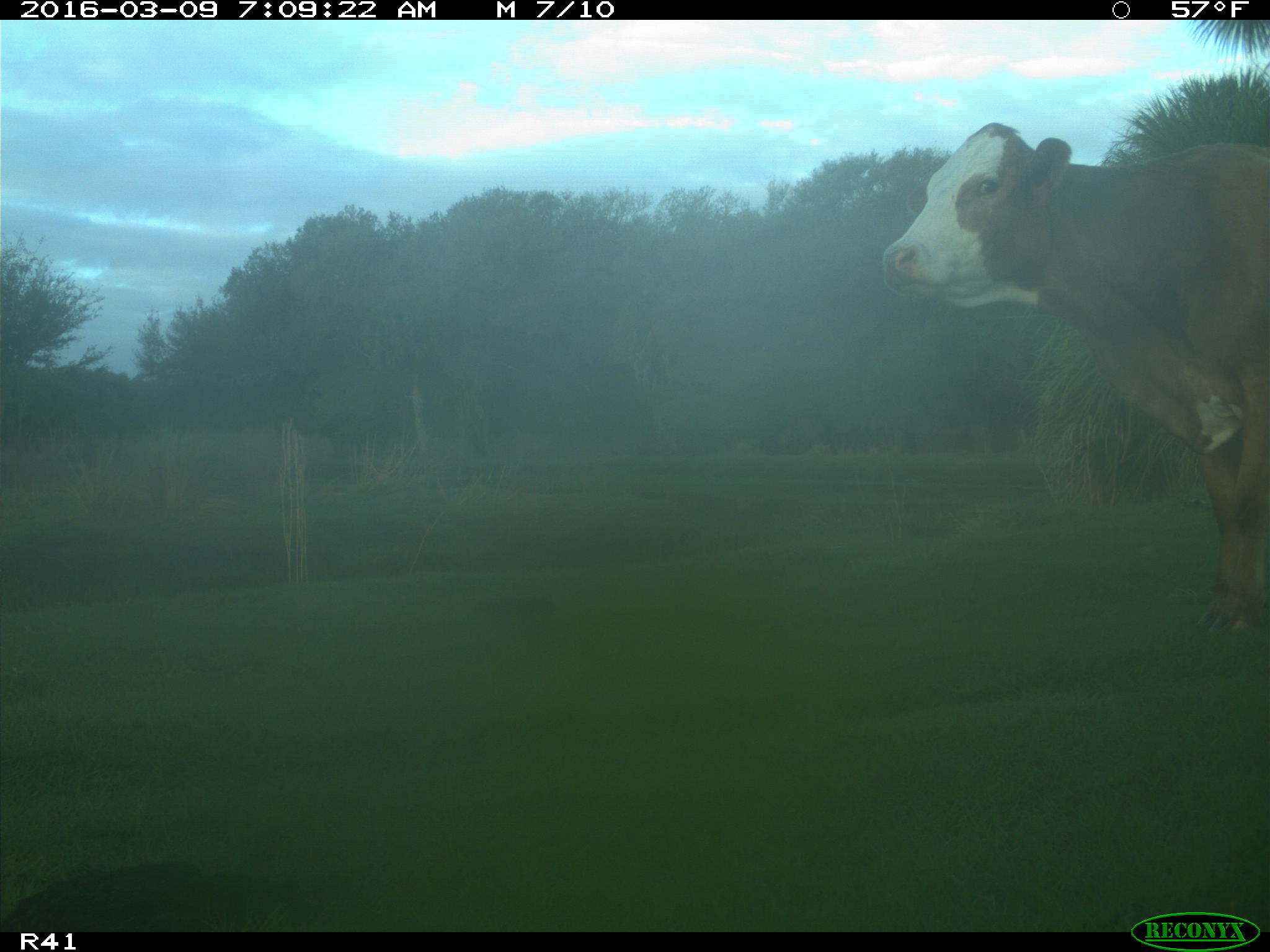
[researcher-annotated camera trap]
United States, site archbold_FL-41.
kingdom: Animalia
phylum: Chordata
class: Mammalia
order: Artiodactyla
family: Bovidae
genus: Bos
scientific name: Bos taurus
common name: domestic cow